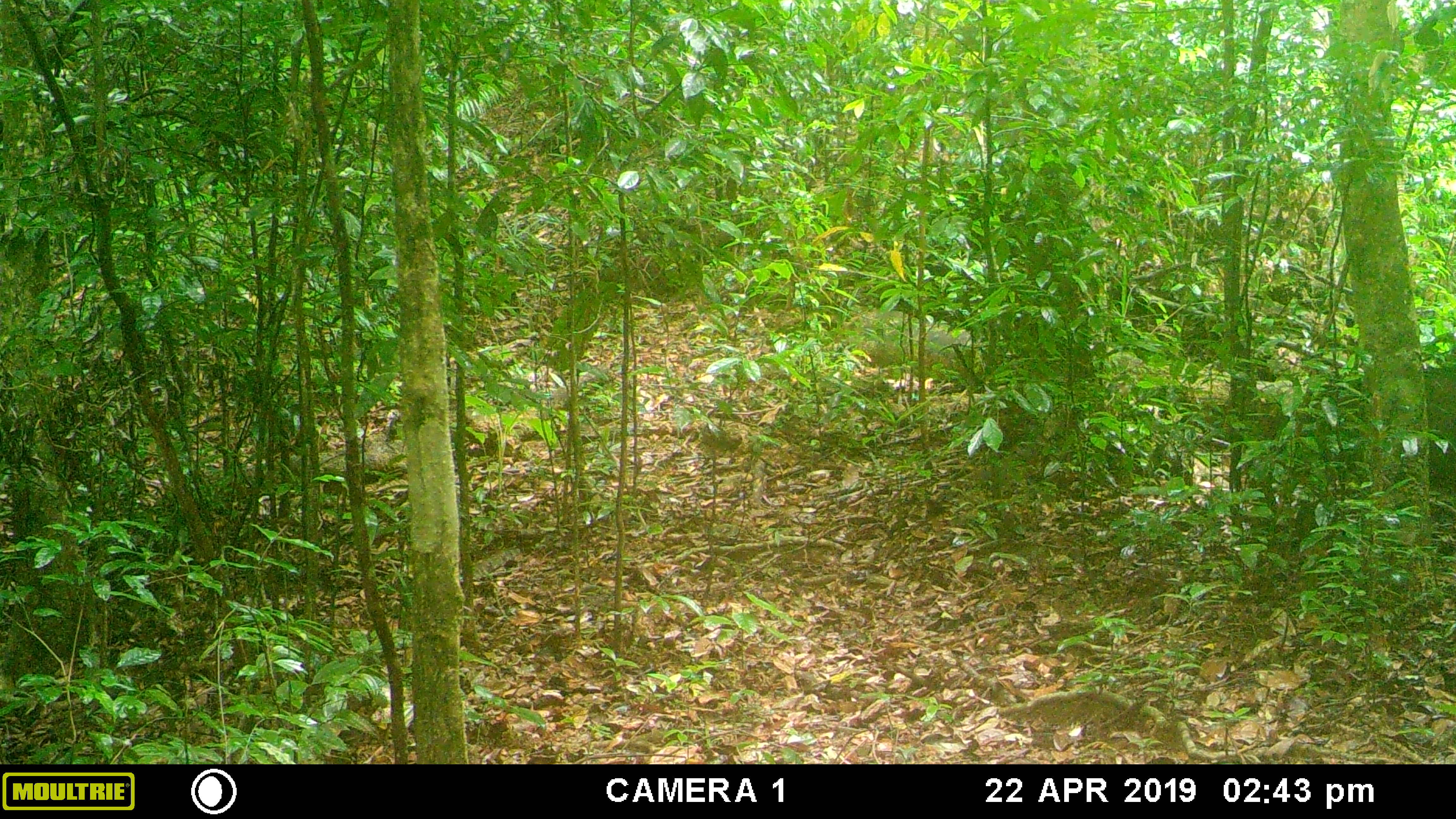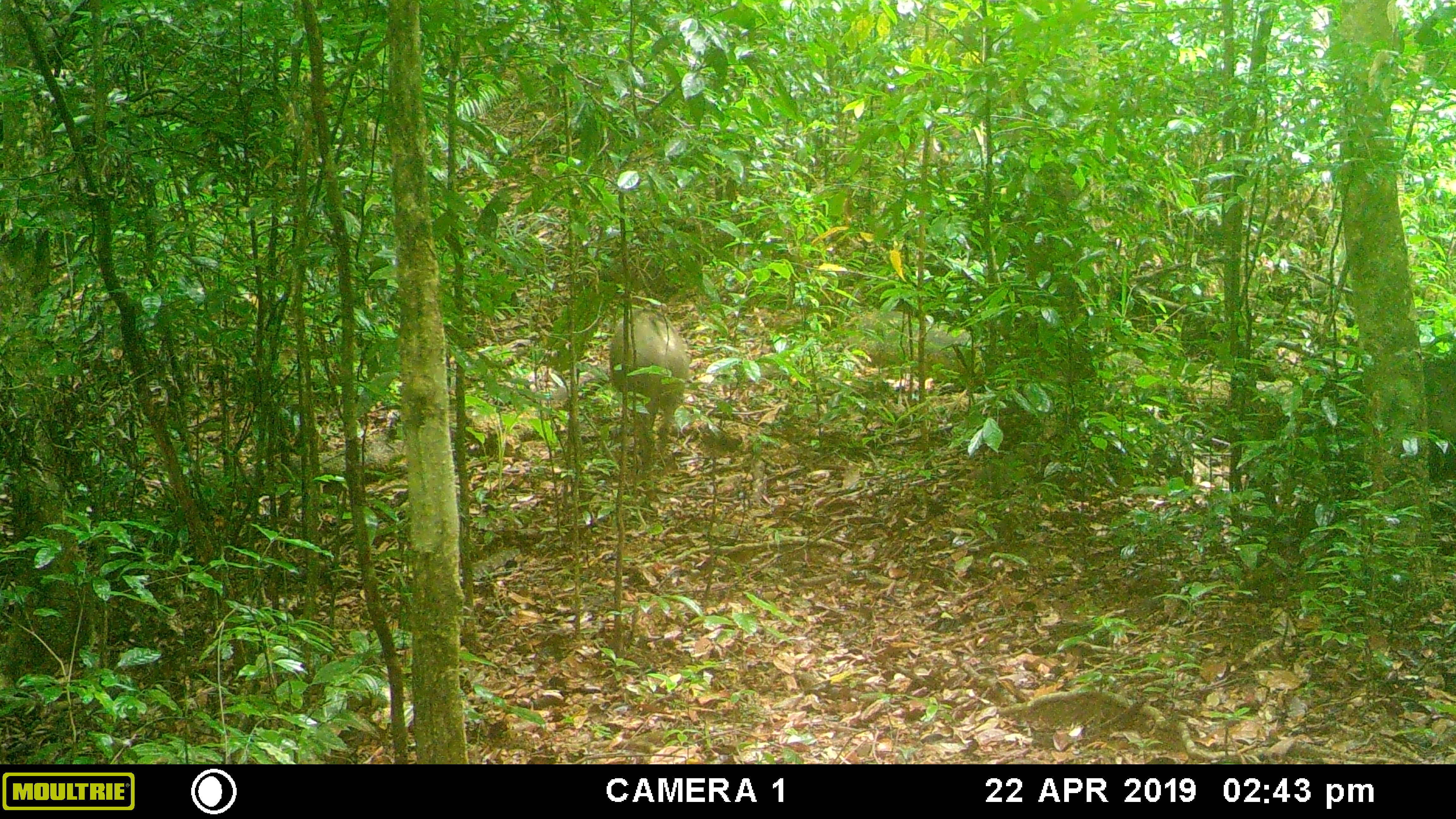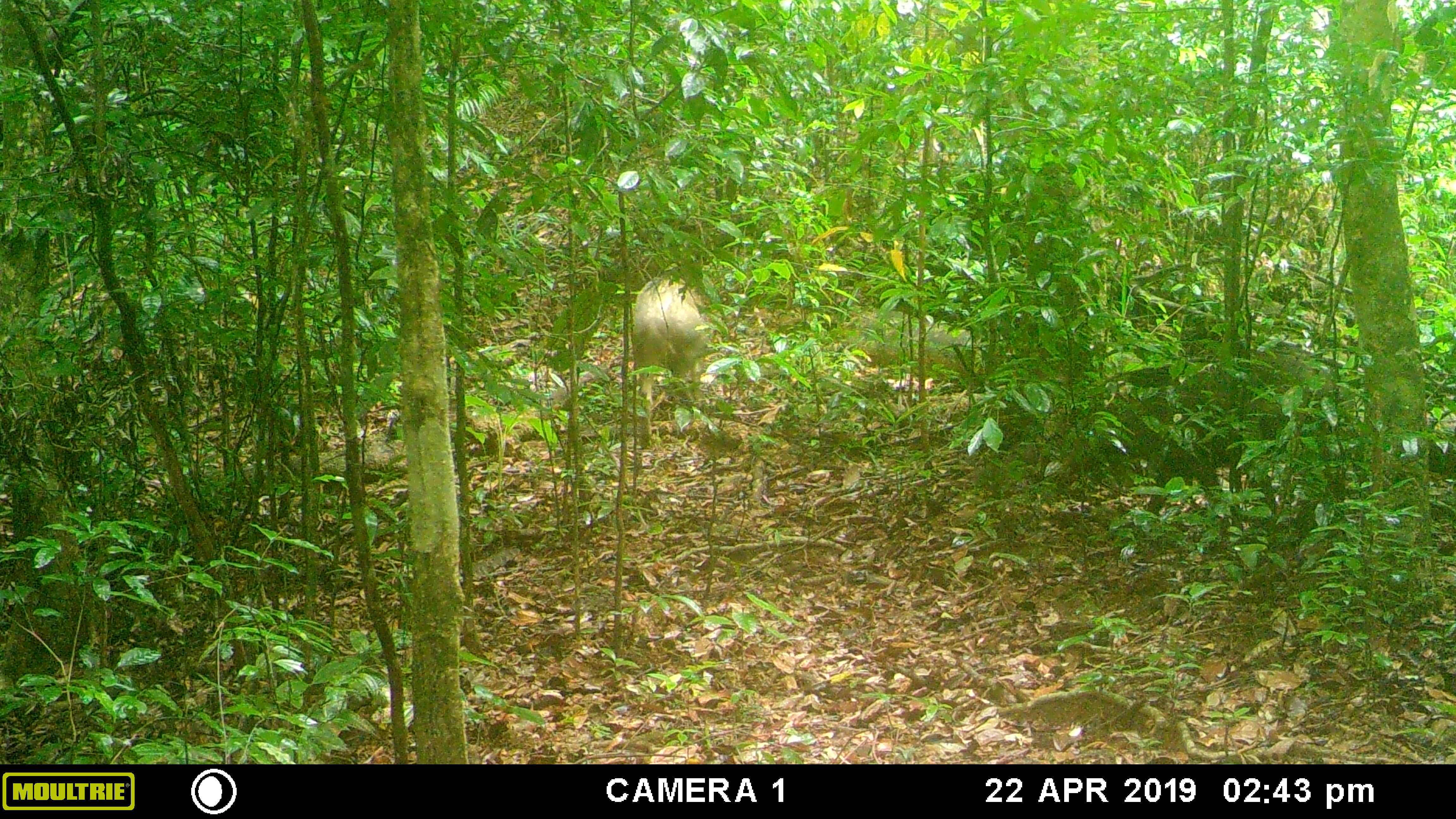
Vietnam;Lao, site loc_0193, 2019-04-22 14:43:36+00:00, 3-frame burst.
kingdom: Animalia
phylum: Chordata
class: Mammalia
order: Artiodactyla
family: Suidae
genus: Sus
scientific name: Sus scrofa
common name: eurasian wild pig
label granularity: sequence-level